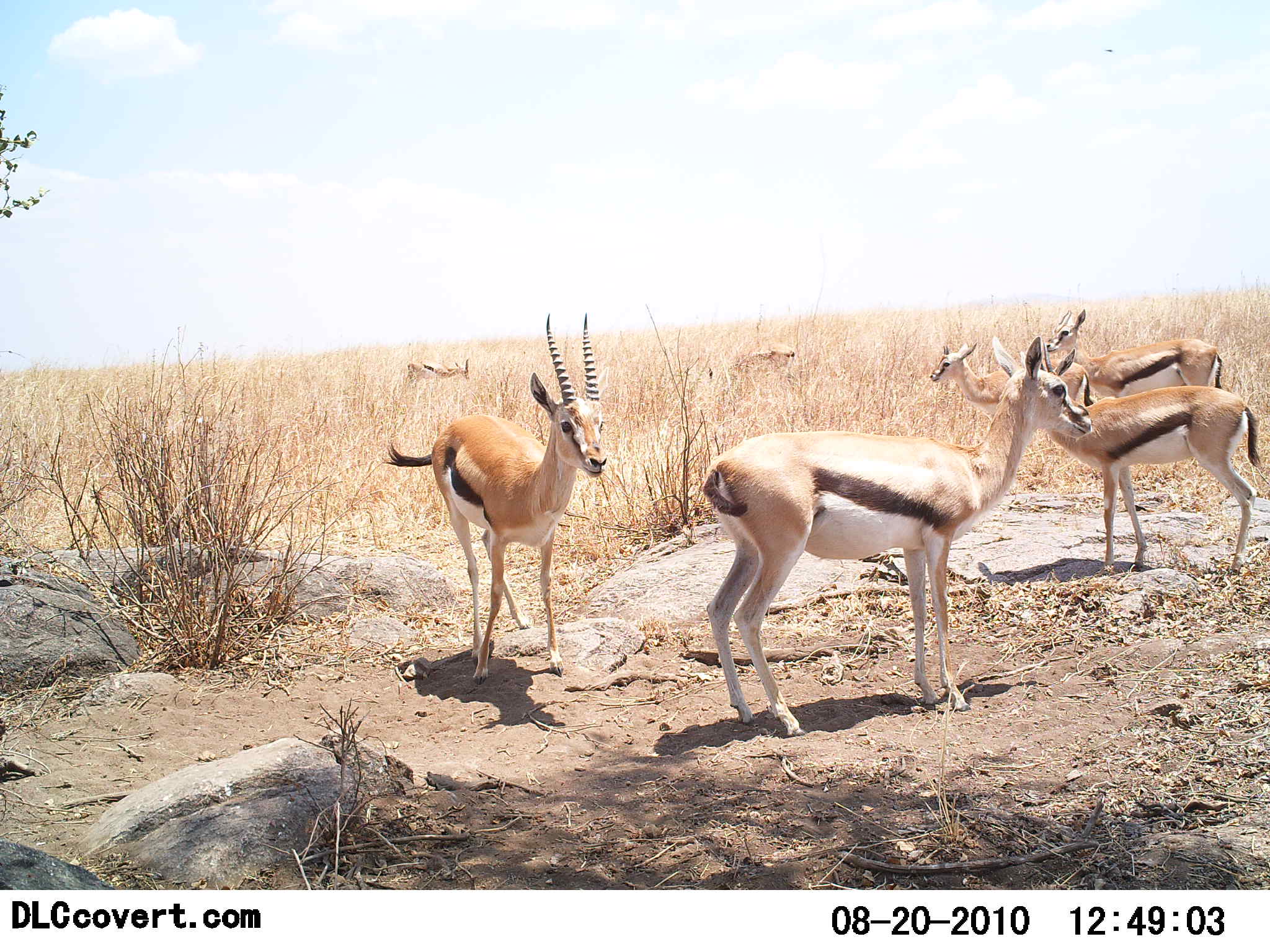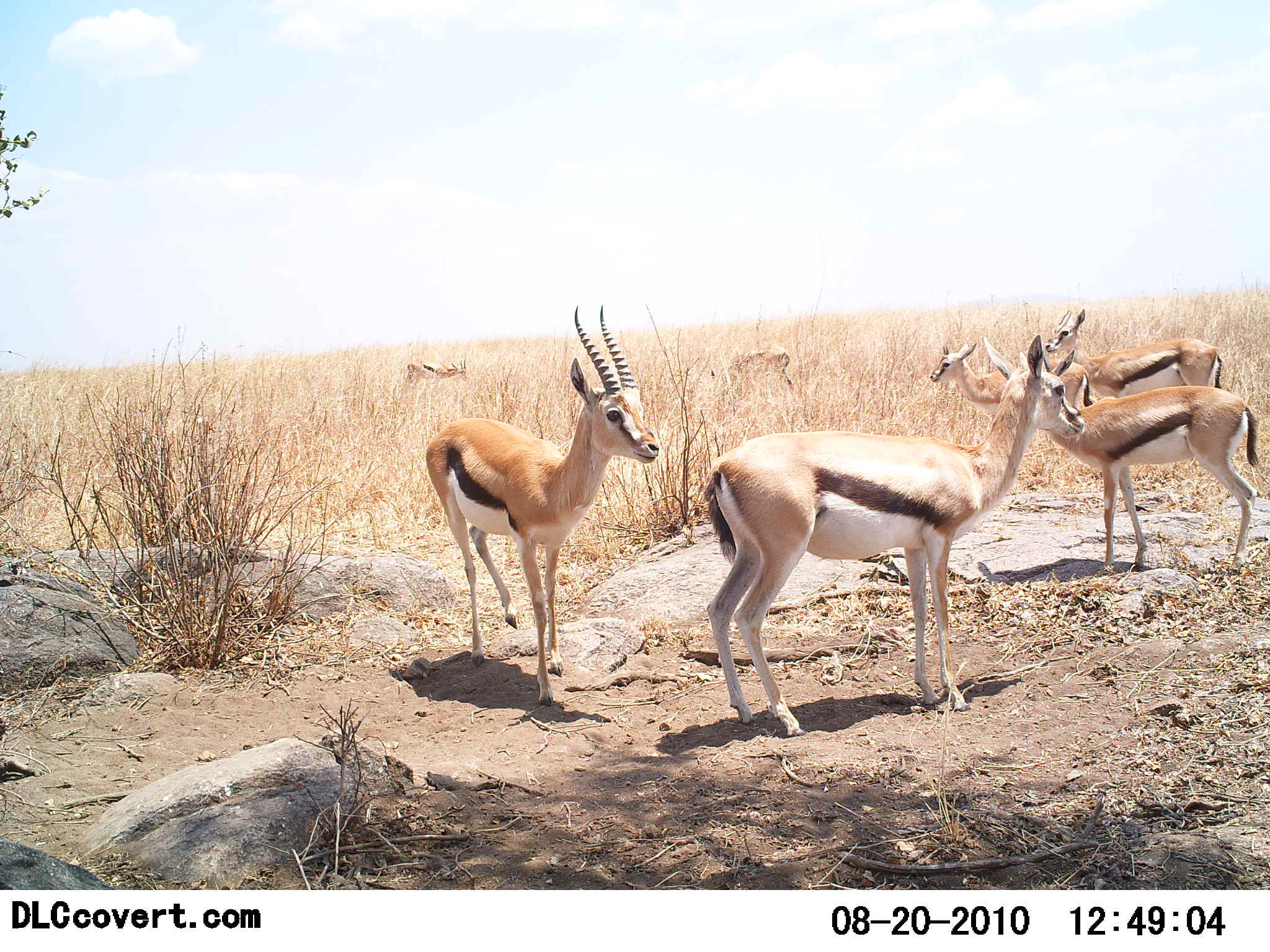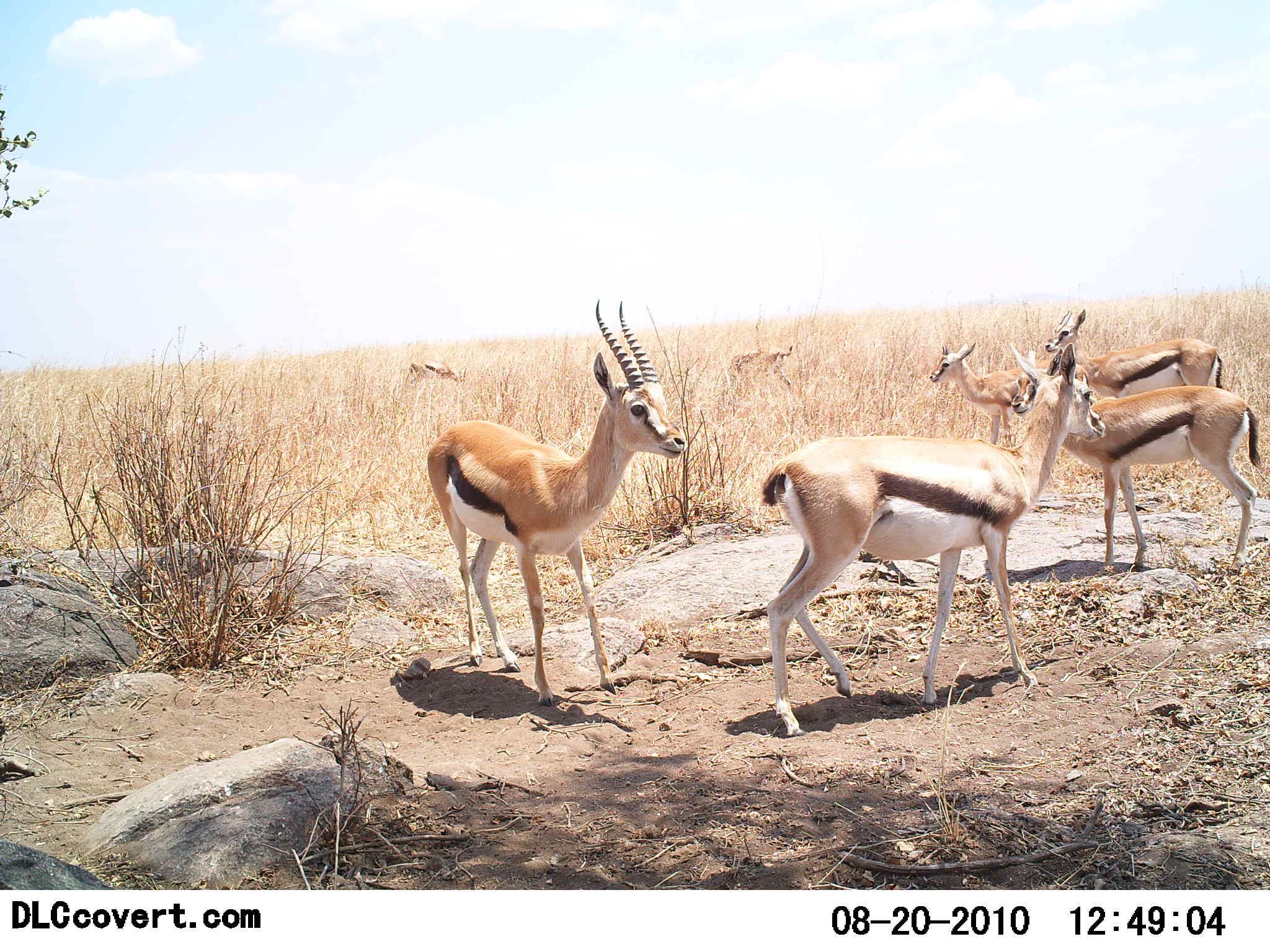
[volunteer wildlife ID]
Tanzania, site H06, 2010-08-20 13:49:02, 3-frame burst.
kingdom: Animalia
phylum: Chordata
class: Mammalia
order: Artiodactyla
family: Bovidae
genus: Eudorcas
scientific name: Eudorcas thomsonii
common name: thomson's gazelle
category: gazellethomsons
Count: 7.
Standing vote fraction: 87%.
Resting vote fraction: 13%.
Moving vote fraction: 13%.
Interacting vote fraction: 7%.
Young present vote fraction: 7%.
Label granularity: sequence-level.